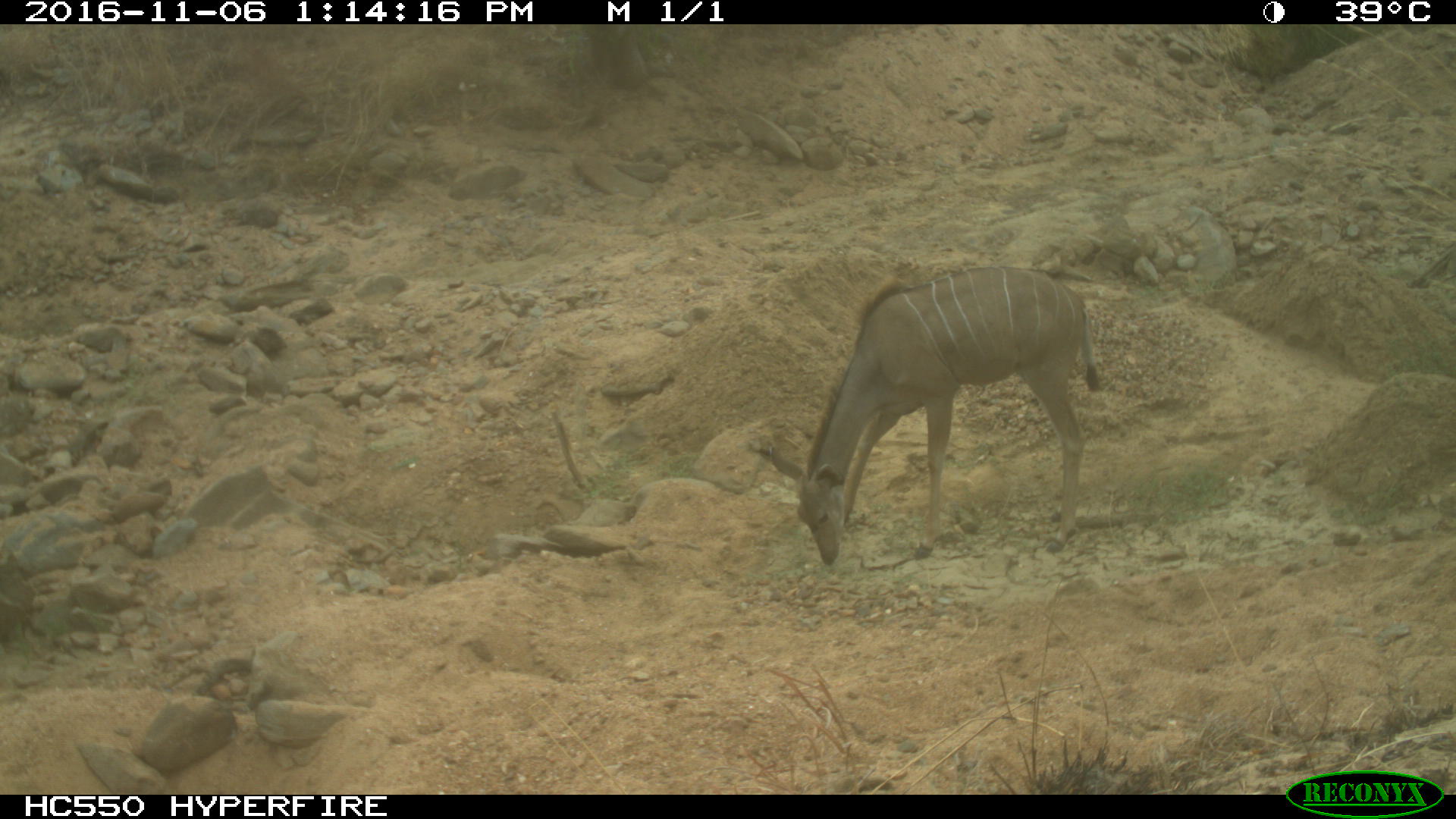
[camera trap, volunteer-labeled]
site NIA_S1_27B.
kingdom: Animalia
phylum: Chordata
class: Mammalia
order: Artiodactyla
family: Bovidae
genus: Tragelaphus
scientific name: Tragelaphus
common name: kudu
Kudu (Tragelaphus), count 1. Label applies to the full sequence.